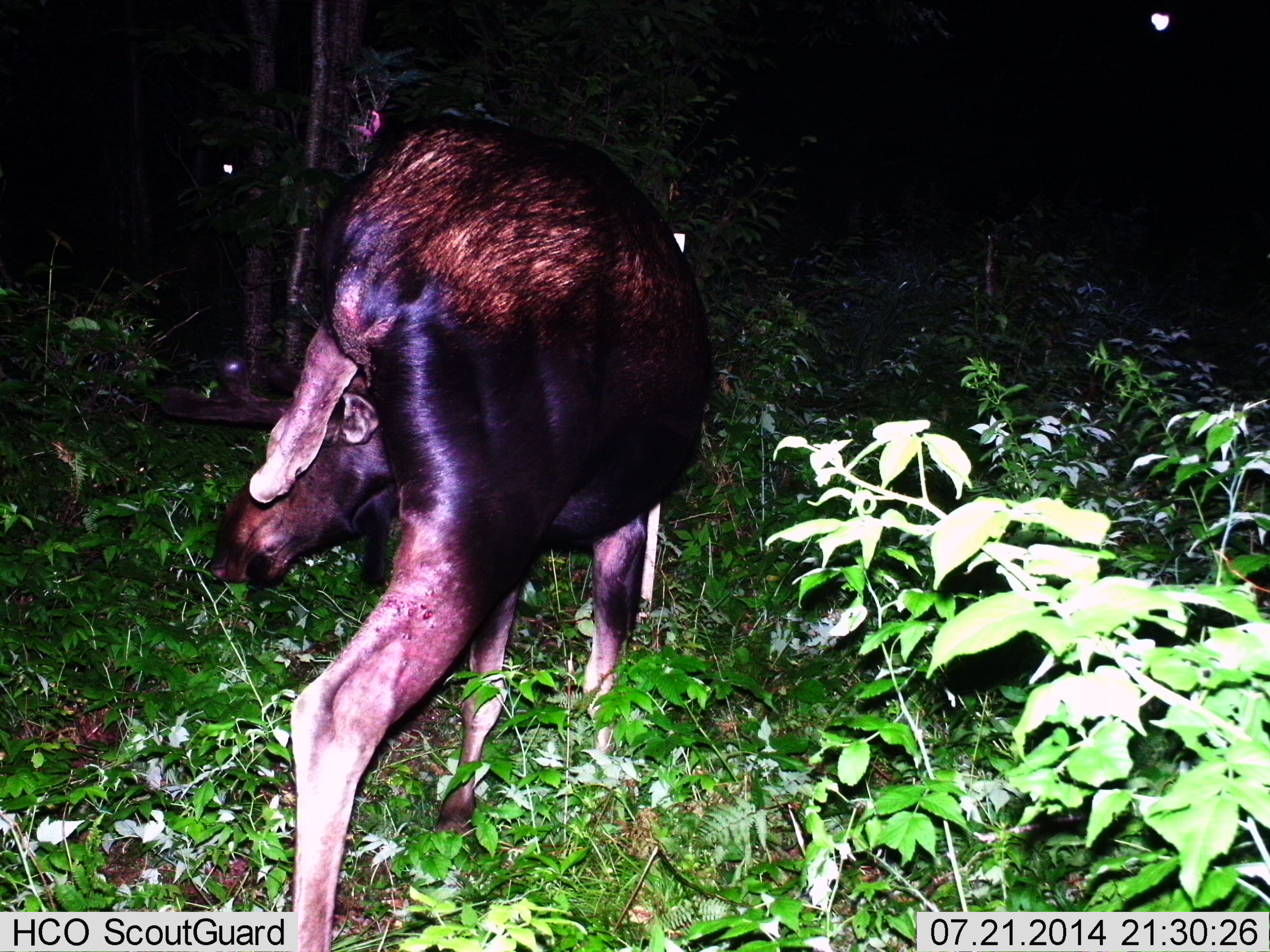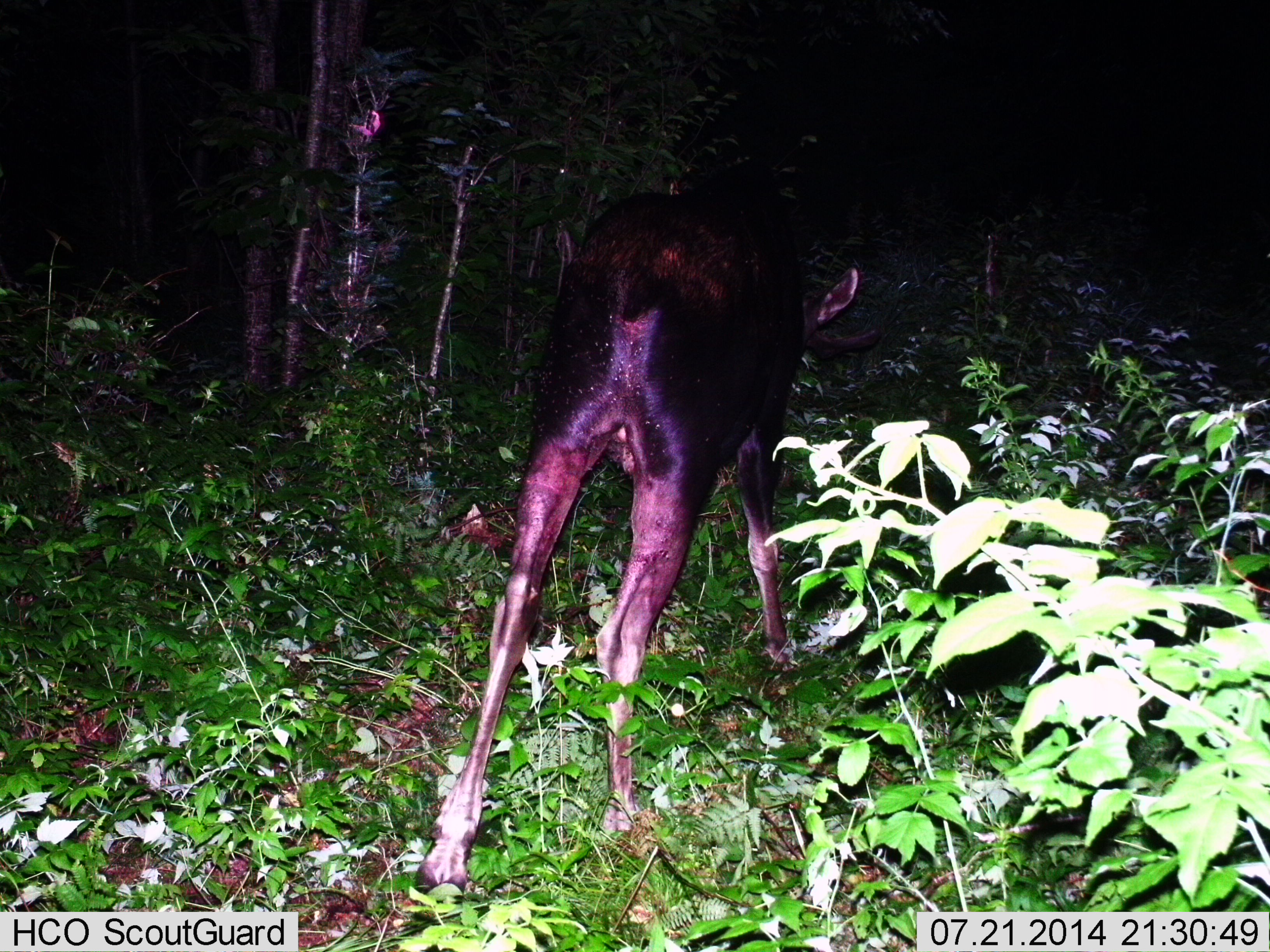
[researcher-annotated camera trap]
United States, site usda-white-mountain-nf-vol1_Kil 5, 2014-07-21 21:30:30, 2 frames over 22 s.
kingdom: Animalia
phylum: Chordata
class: Mammalia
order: Artiodactyla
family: Cervidae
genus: Alces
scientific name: Alces alces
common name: moose